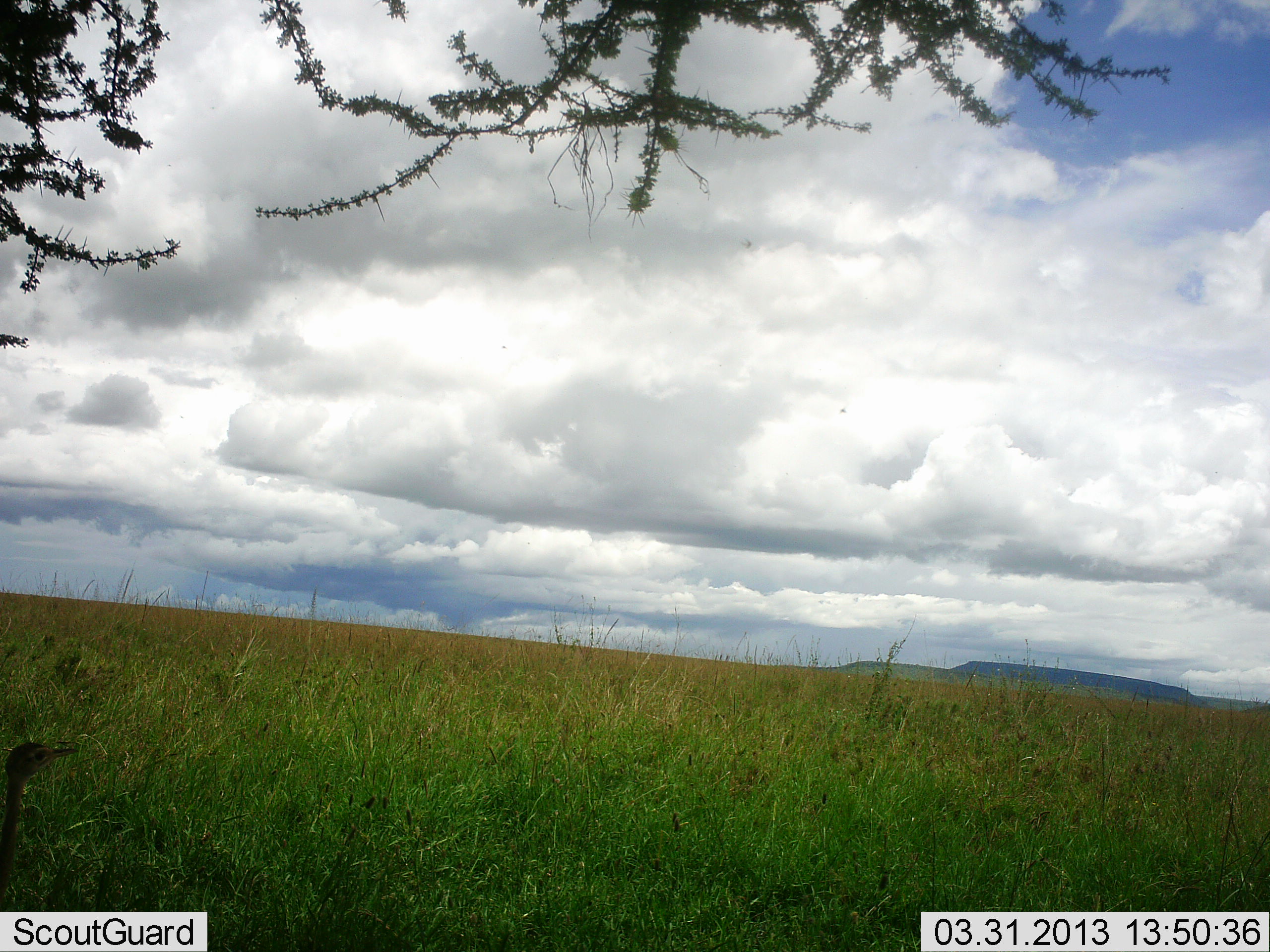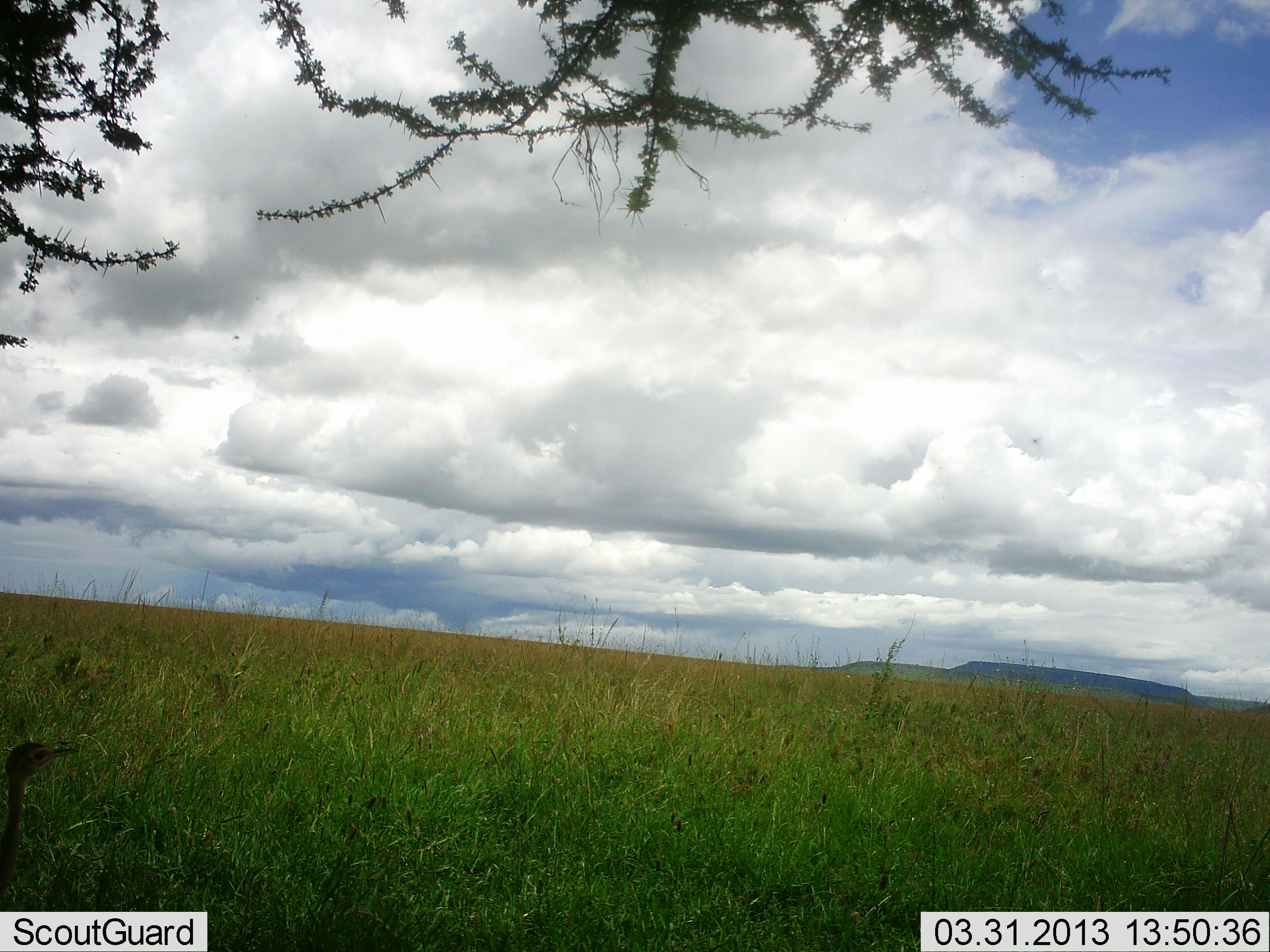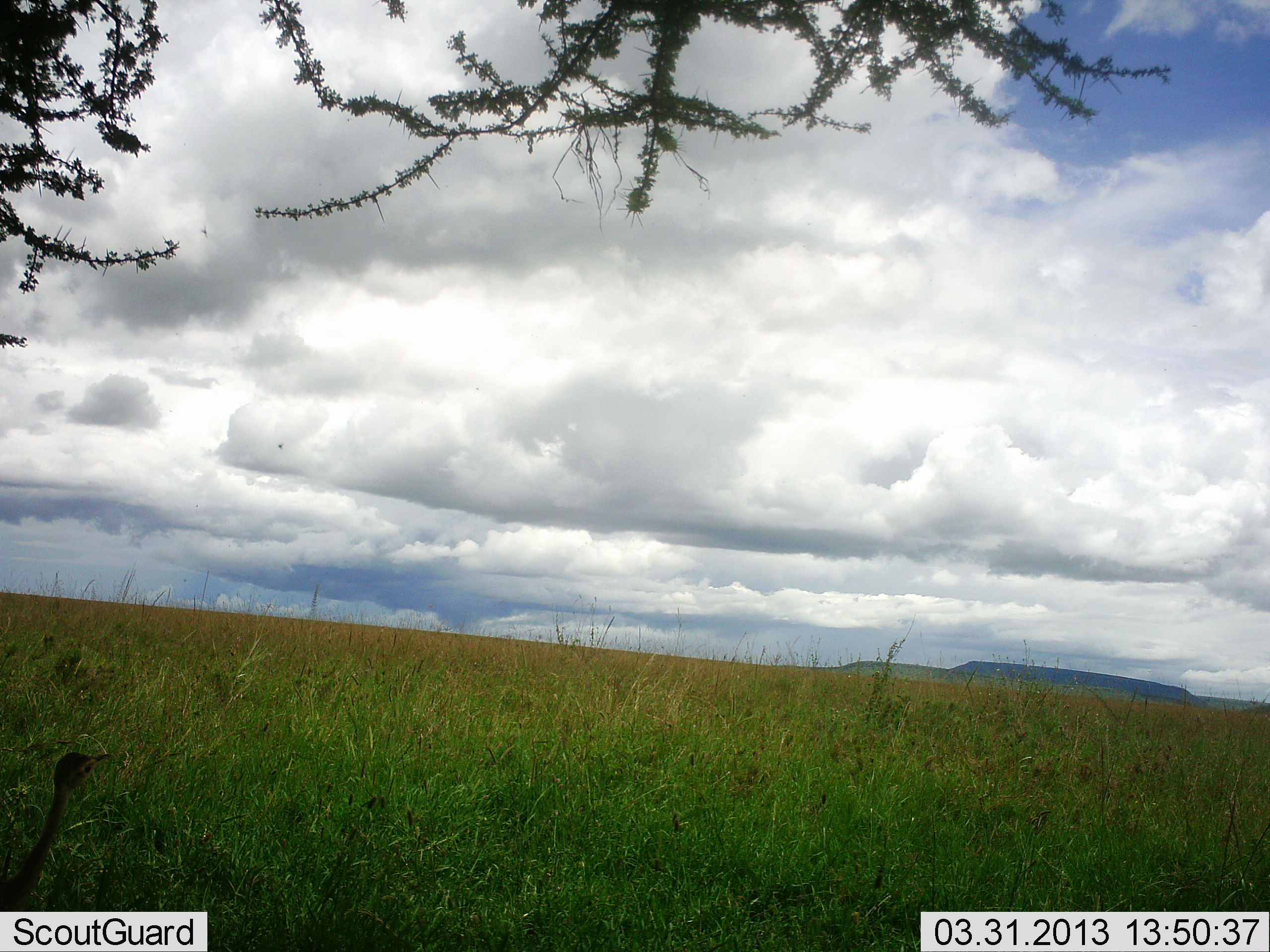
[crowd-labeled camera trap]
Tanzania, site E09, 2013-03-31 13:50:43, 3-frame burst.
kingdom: Animalia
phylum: Chordata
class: Aves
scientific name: Aves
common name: bird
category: otherbird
Otherbird (bird) (Aves), count 1. Behavior (volunteer vote fractions): standing 76%, resting 4%, moving 24%, interacting 0%. Young present (vote fraction): 0%. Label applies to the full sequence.